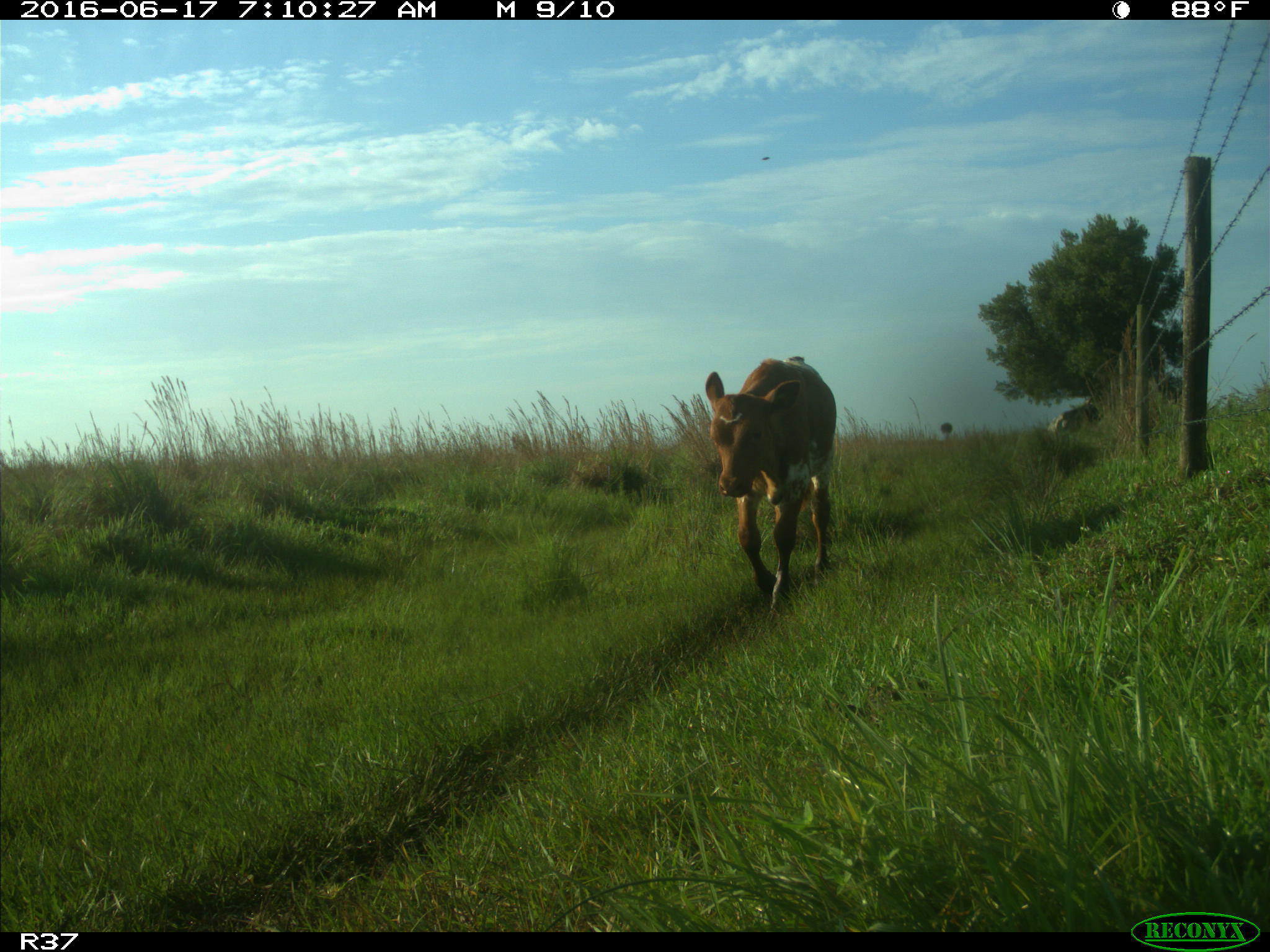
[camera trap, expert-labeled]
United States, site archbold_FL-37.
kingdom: Animalia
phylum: Chordata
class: Mammalia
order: Artiodactyla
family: Bovidae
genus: Bos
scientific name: Bos taurus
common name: domestic cow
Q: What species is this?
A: Bos taurus (domestic cow).